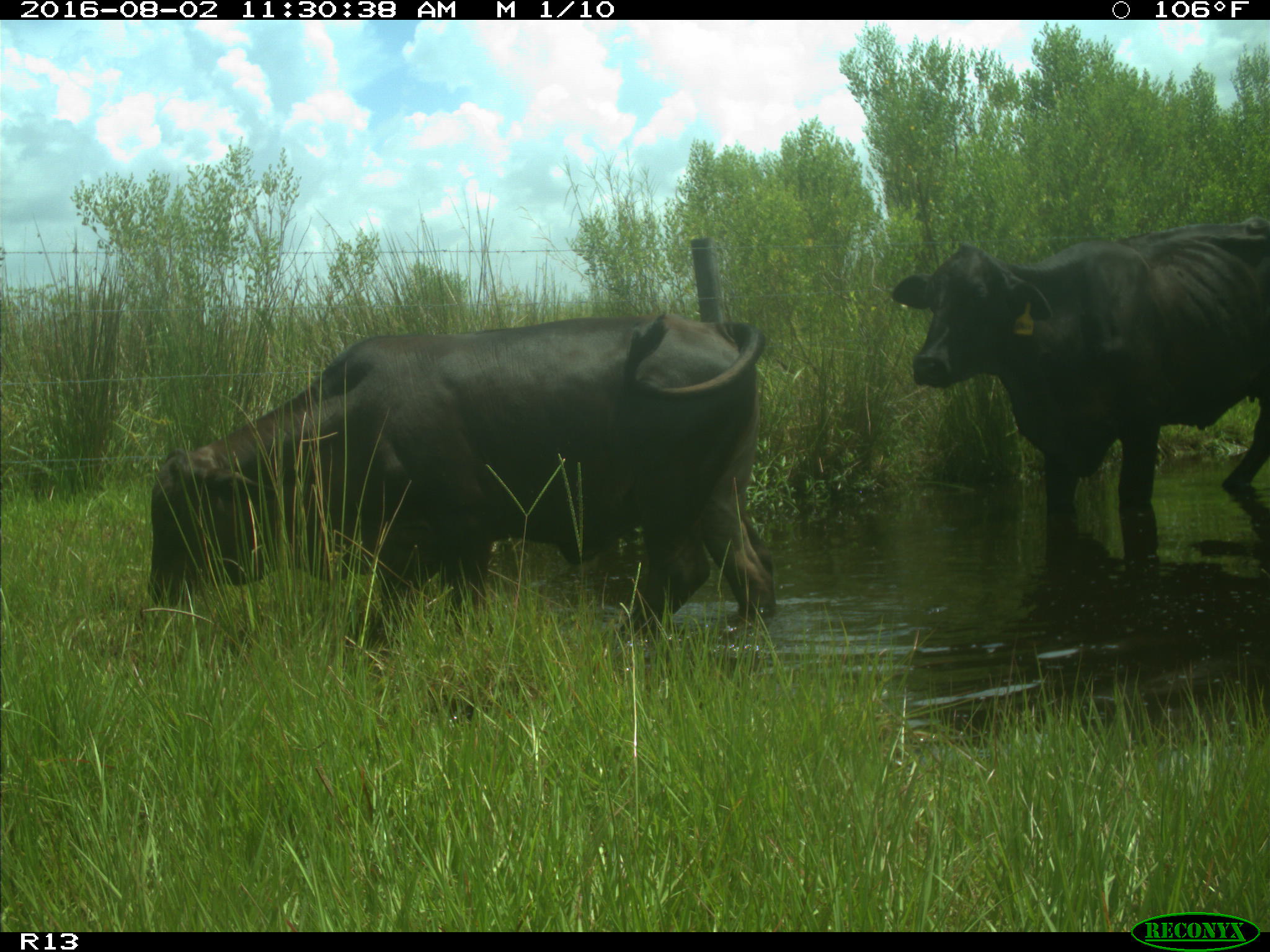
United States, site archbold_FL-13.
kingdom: Animalia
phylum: Chordata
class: Mammalia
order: Artiodactyla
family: Bovidae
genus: Bos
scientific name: Bos taurus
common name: domestic cow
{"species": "Bos taurus (domestic cow)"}